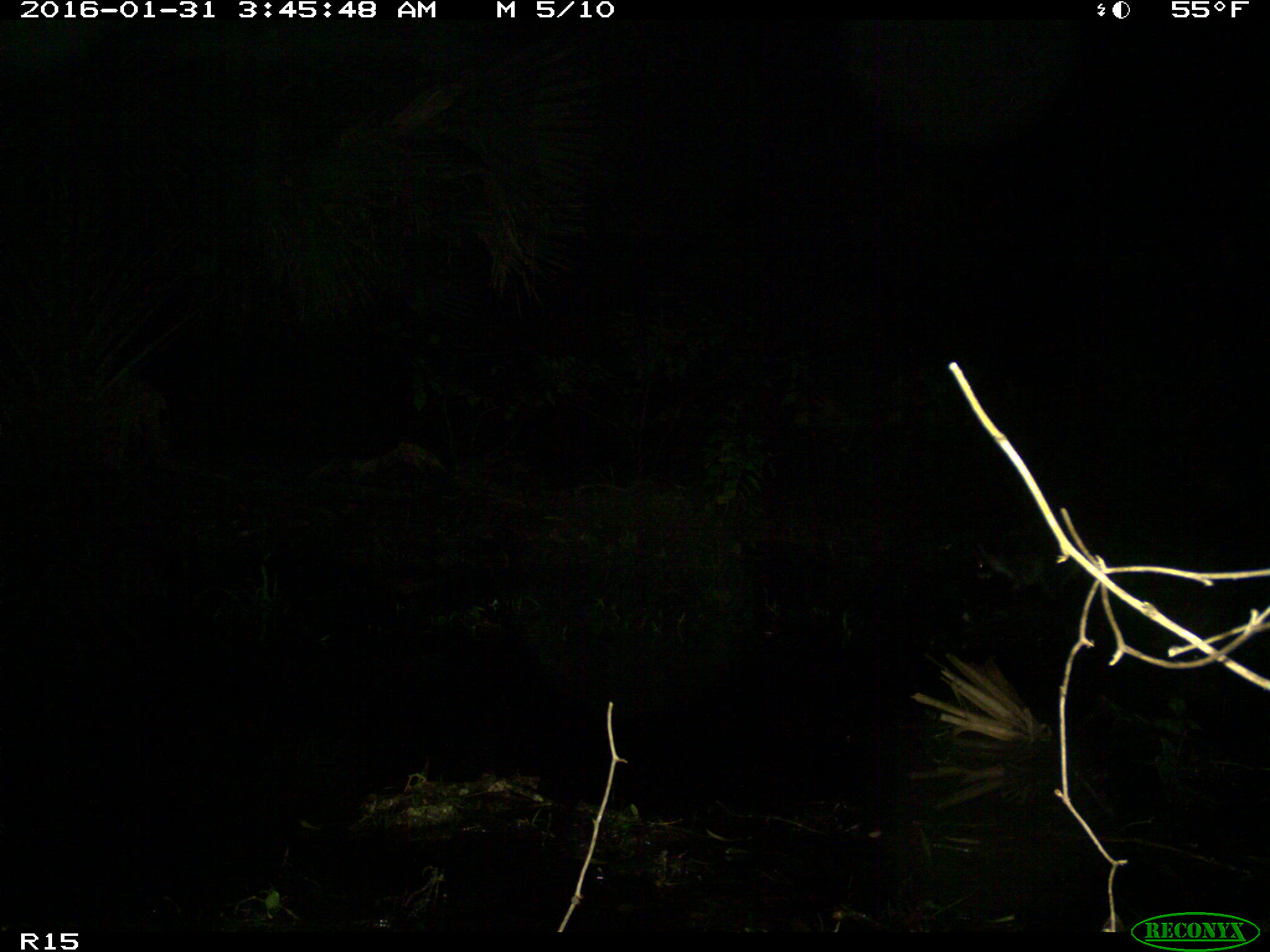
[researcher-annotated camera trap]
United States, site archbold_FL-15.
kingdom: Animalia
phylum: Chordata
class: Mammalia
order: Carnivora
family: Procyonidae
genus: Procyon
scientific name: Procyon lotor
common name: common raccoon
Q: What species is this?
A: Procyon lotor (common raccoon).